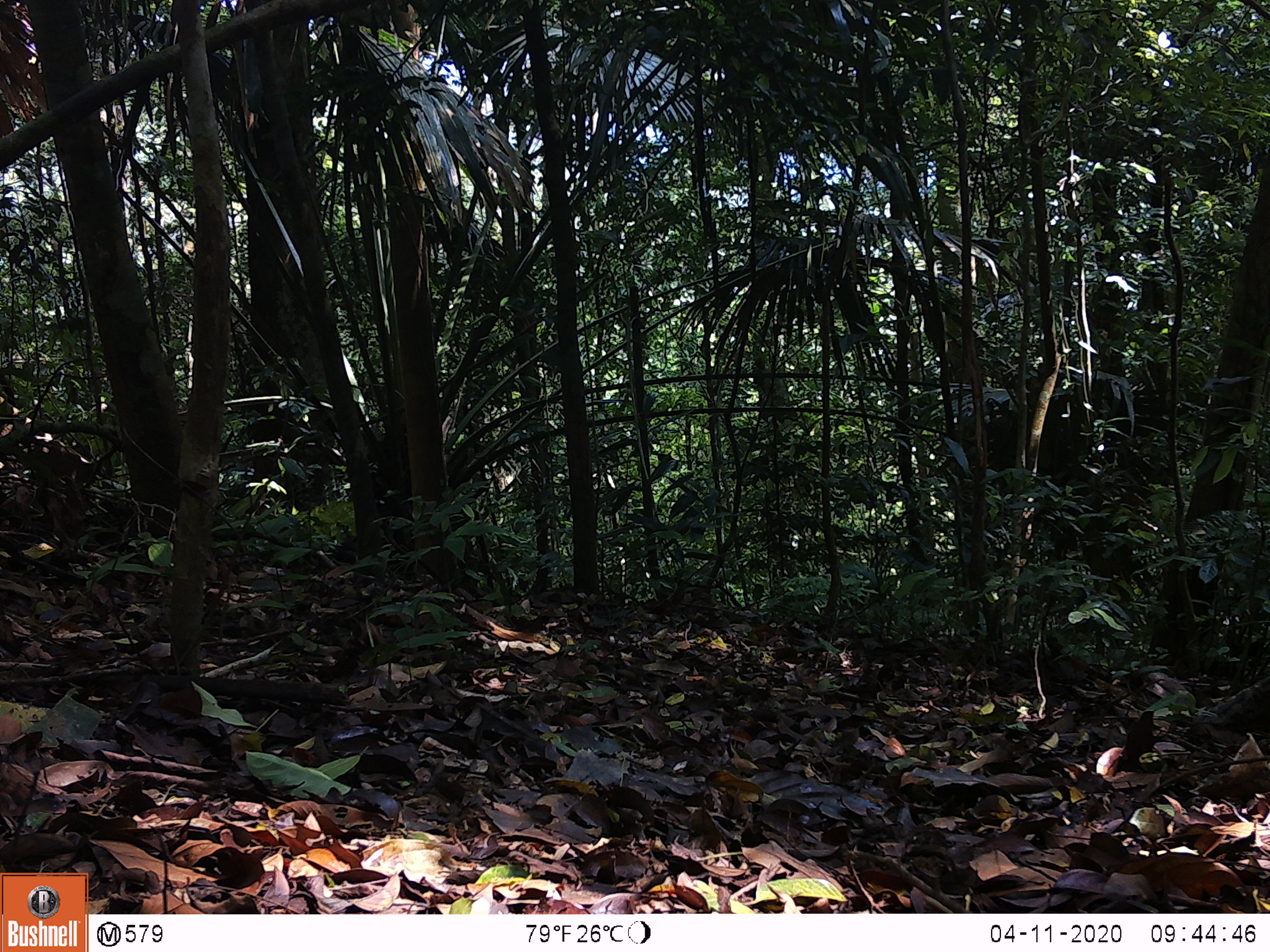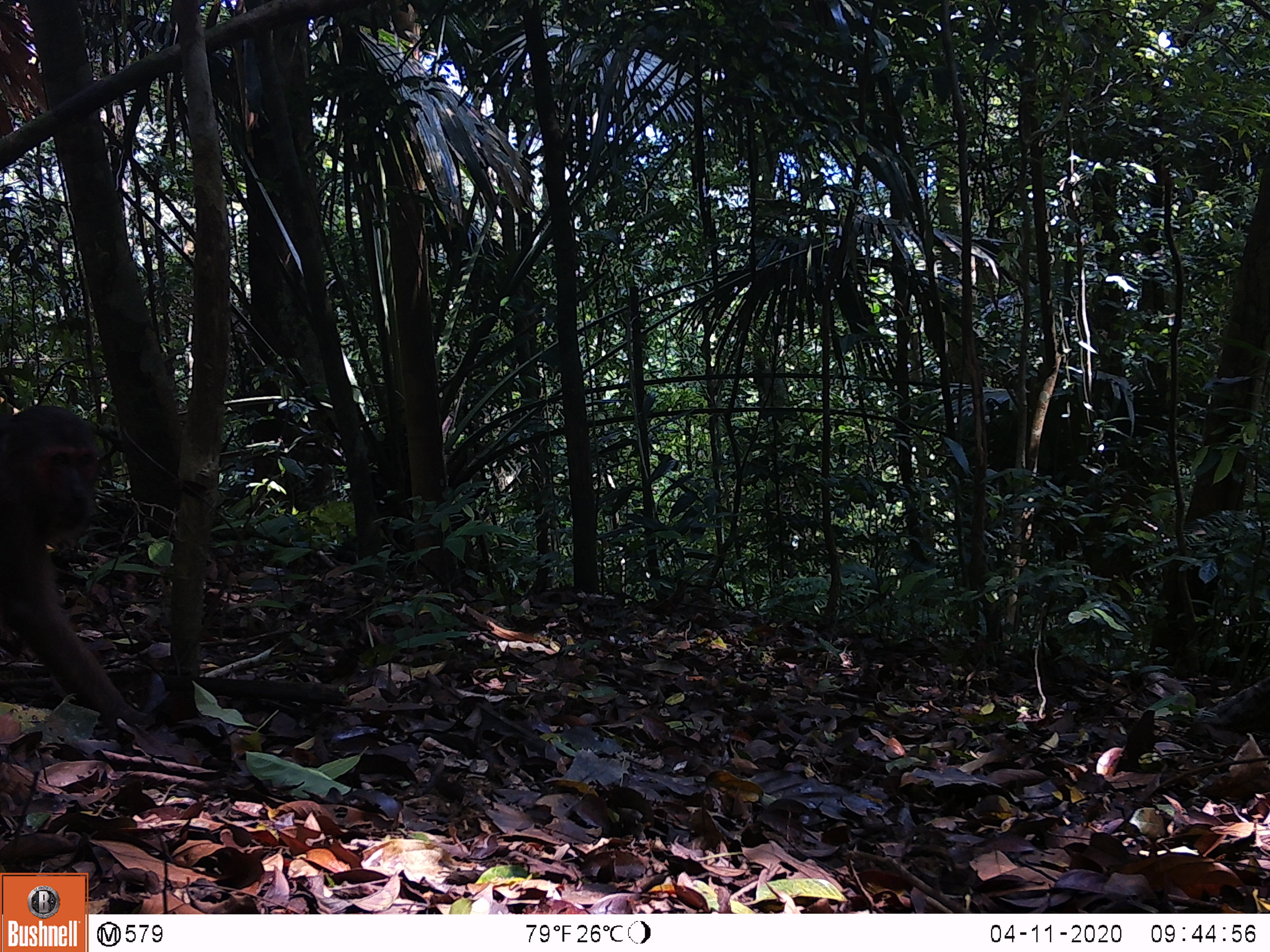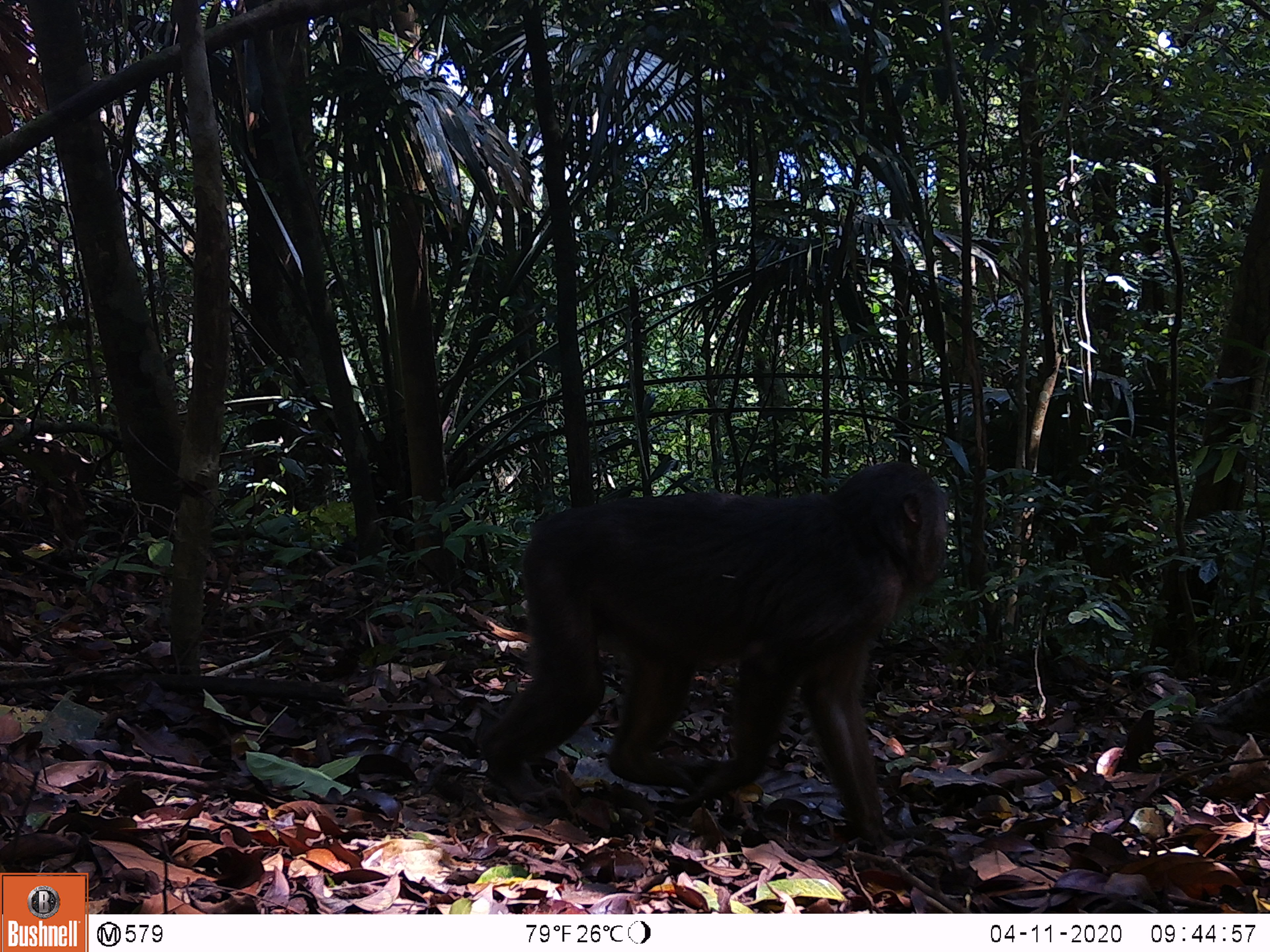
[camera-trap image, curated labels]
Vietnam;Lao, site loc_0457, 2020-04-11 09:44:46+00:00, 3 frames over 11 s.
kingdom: Animalia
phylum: Chordata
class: Mammalia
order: Primates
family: Cercopithecidae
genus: Macaca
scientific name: Macaca arctoides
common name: stump-tailed macaque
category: stump tailed macaque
Stump tailed macaque (stump-tailed macaque) (Macaca arctoides). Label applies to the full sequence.